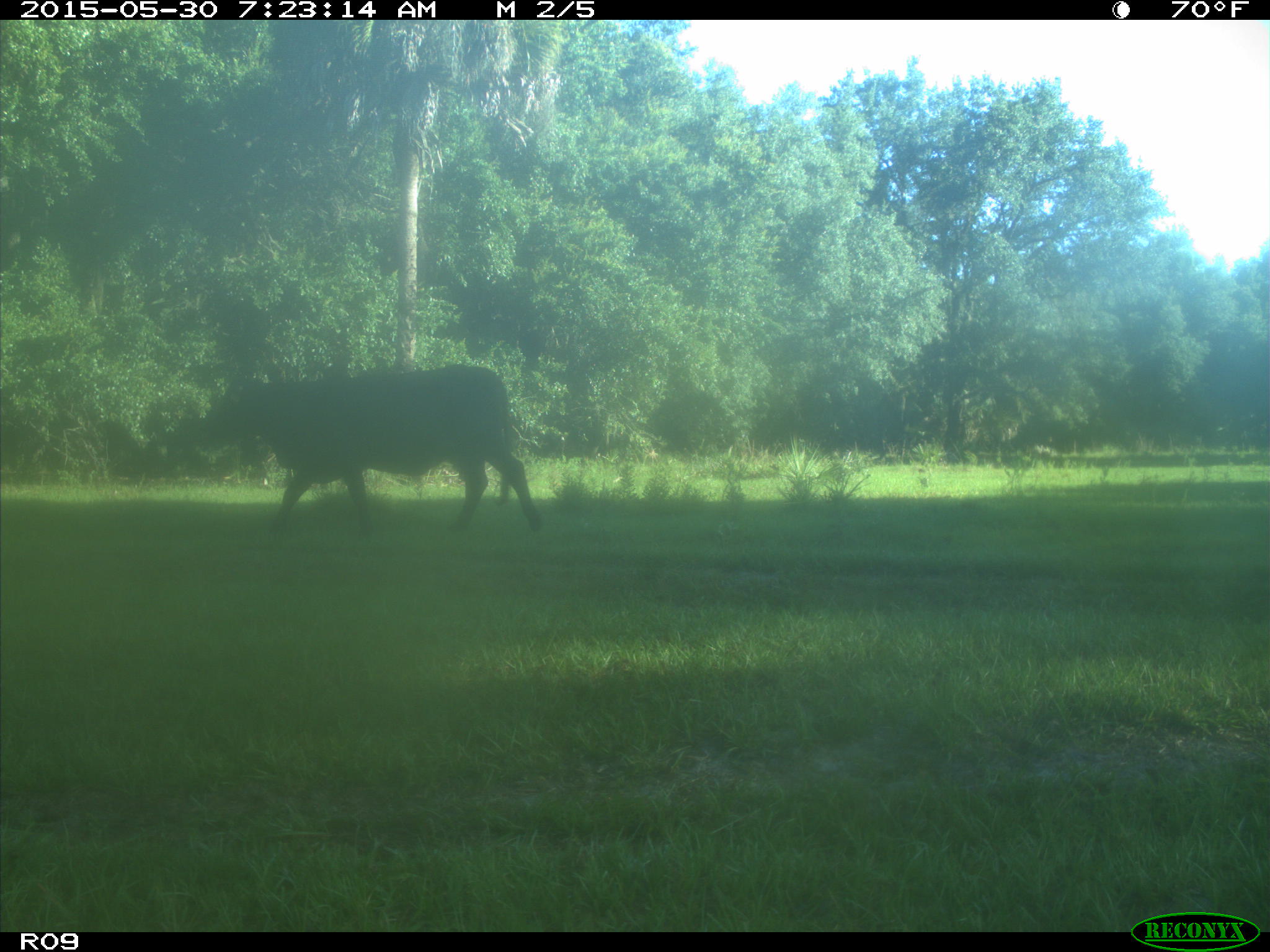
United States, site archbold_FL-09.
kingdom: Animalia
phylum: Chordata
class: Mammalia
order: Artiodactyla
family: Bovidae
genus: Bos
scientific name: Bos taurus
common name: domestic cow